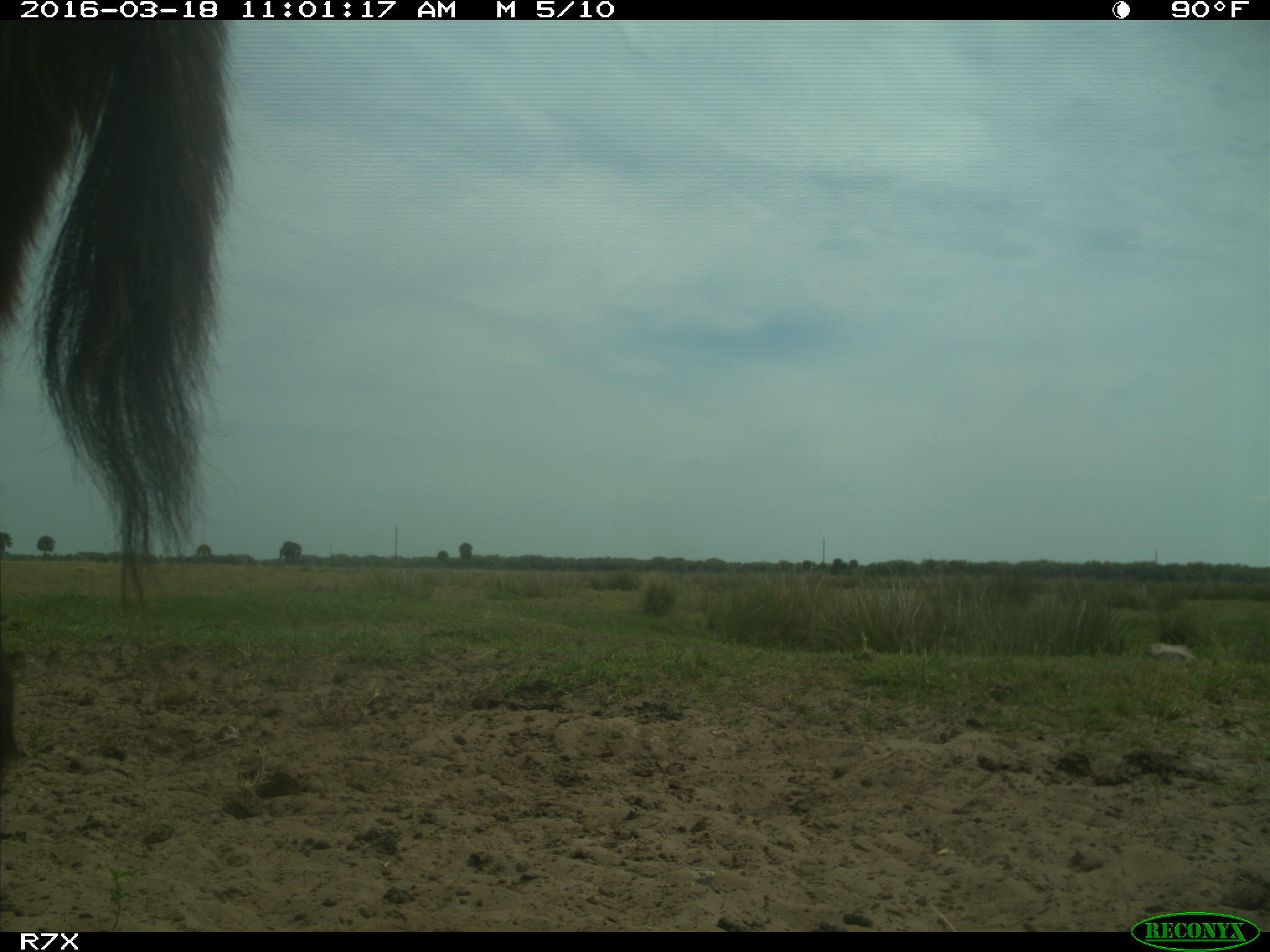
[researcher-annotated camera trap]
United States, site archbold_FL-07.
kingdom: Animalia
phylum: Chordata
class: Mammalia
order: Perissodactyla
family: Equidae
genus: Equus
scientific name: Equus africanus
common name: african wild ass